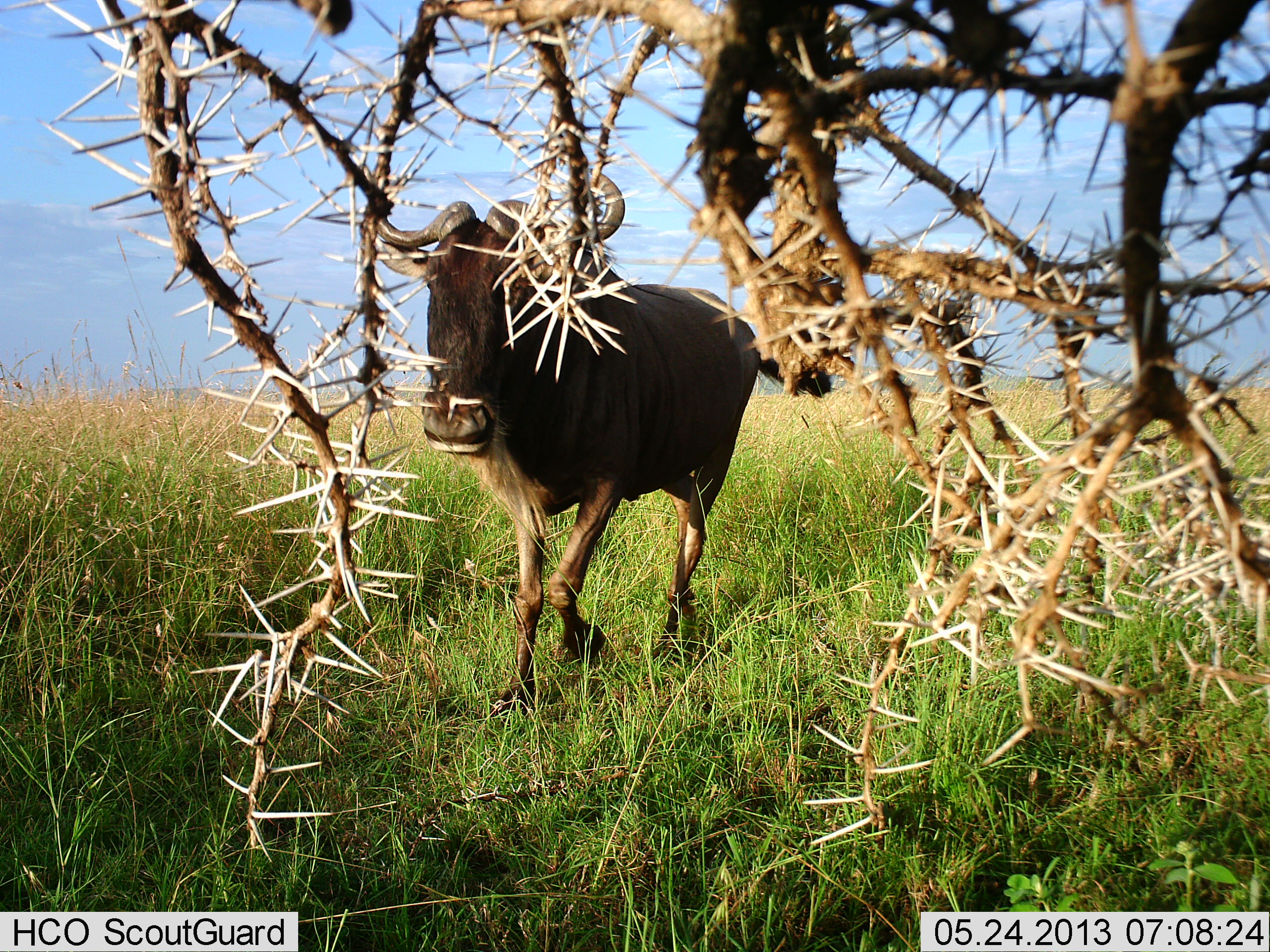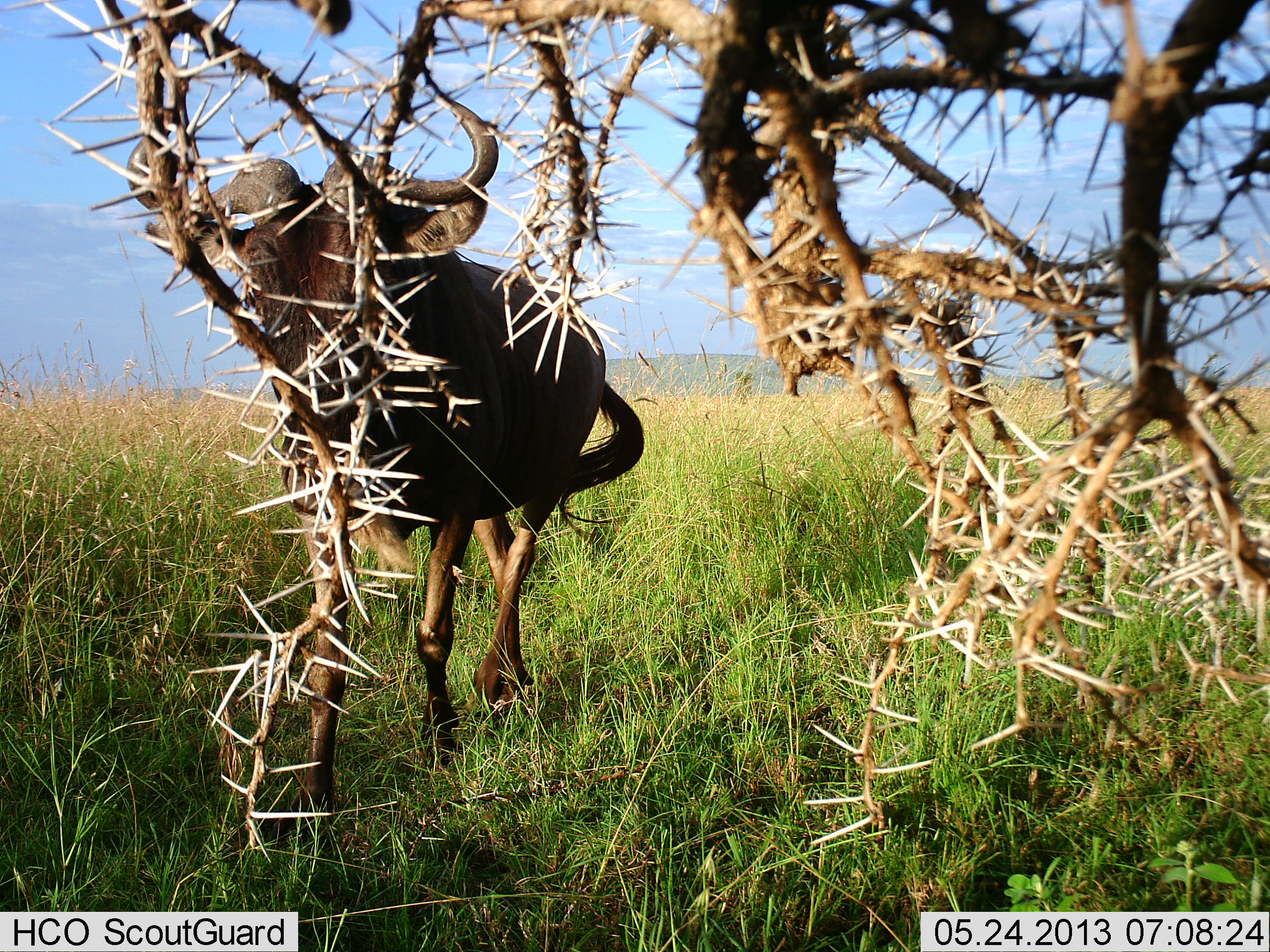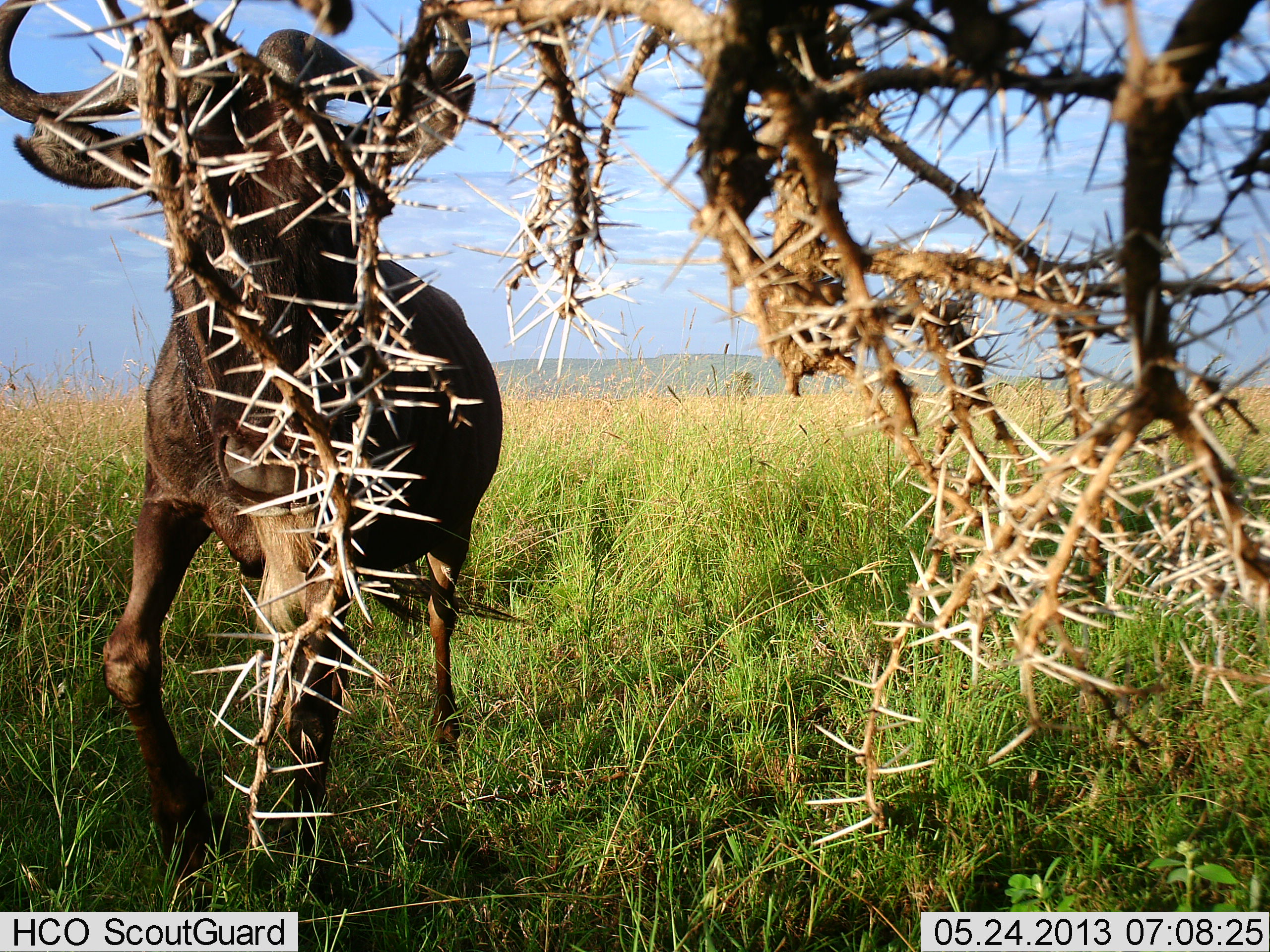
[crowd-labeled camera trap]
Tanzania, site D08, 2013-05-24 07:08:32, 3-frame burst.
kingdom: Animalia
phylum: Chordata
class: Mammalia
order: Artiodactyla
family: Bovidae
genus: Connochaetes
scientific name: Connochaetes taurinus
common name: blue wildebeest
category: wildebeest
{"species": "wildebeest (blue wildebeest) (Connochaetes taurinus)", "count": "1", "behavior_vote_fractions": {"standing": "10%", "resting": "0%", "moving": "90%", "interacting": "0%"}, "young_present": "0%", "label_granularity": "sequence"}